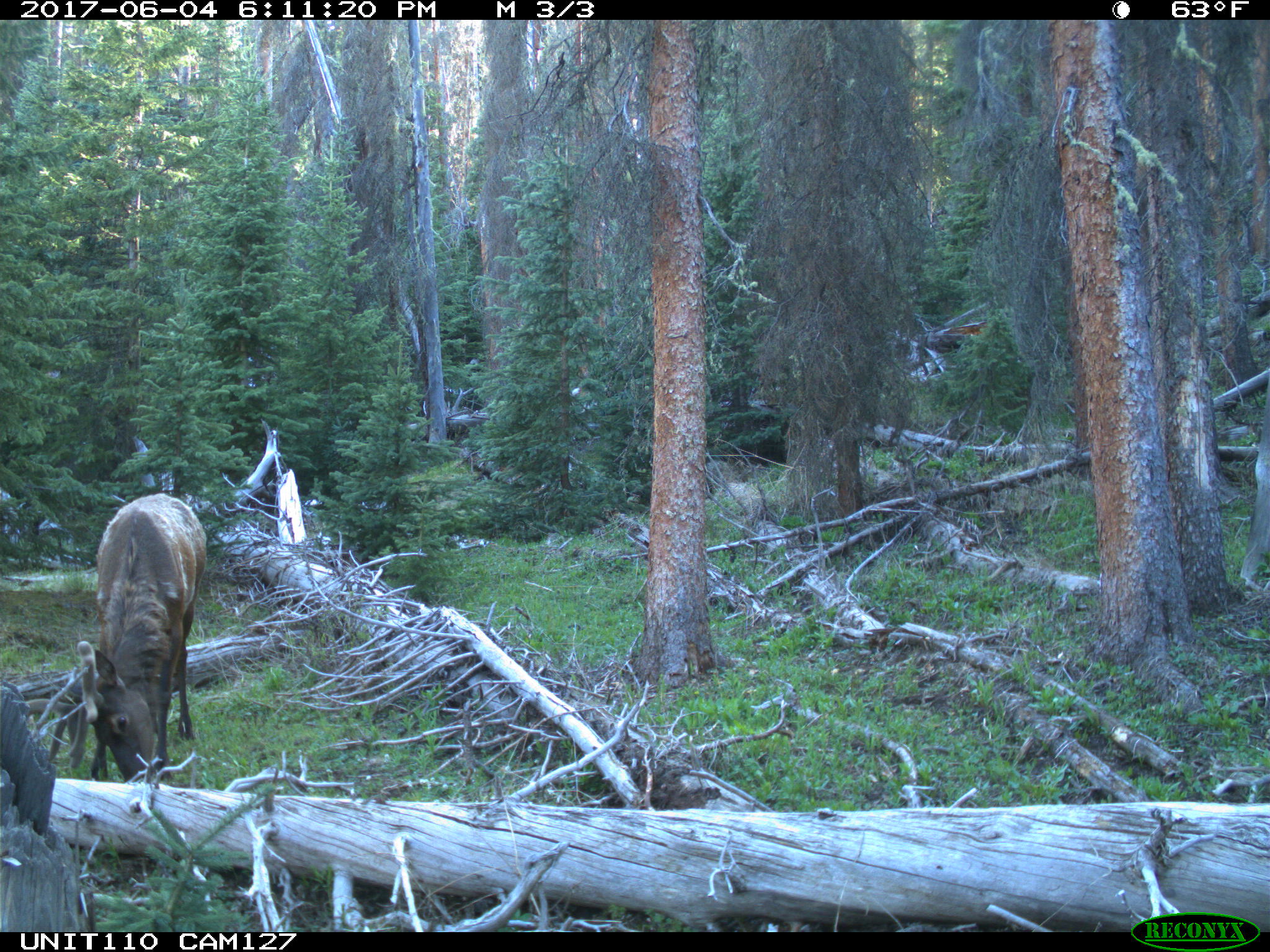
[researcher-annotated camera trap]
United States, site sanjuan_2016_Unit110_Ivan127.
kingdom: Animalia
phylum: Chordata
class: Mammalia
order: Artiodactyla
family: Cervidae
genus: Cervus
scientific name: Cervus elaphus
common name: red deer